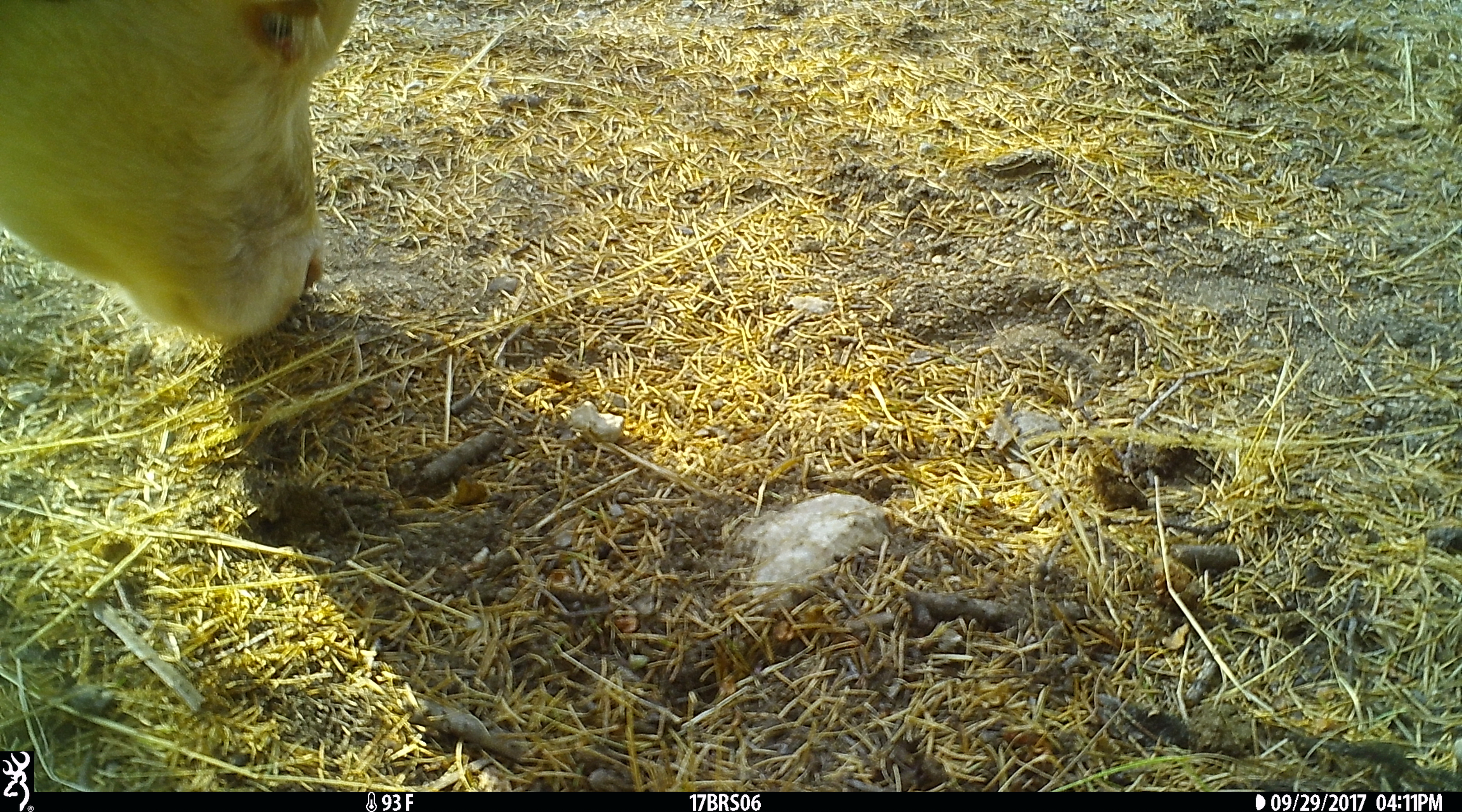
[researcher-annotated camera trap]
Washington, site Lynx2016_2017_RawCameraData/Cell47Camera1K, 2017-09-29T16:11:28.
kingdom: Animalia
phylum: Chordata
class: Mammalia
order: Artiodactyla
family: Bovidae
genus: Bos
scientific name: Bos taurus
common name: domestic cattle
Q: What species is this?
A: Domestic cattle (Bos taurus).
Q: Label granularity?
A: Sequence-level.